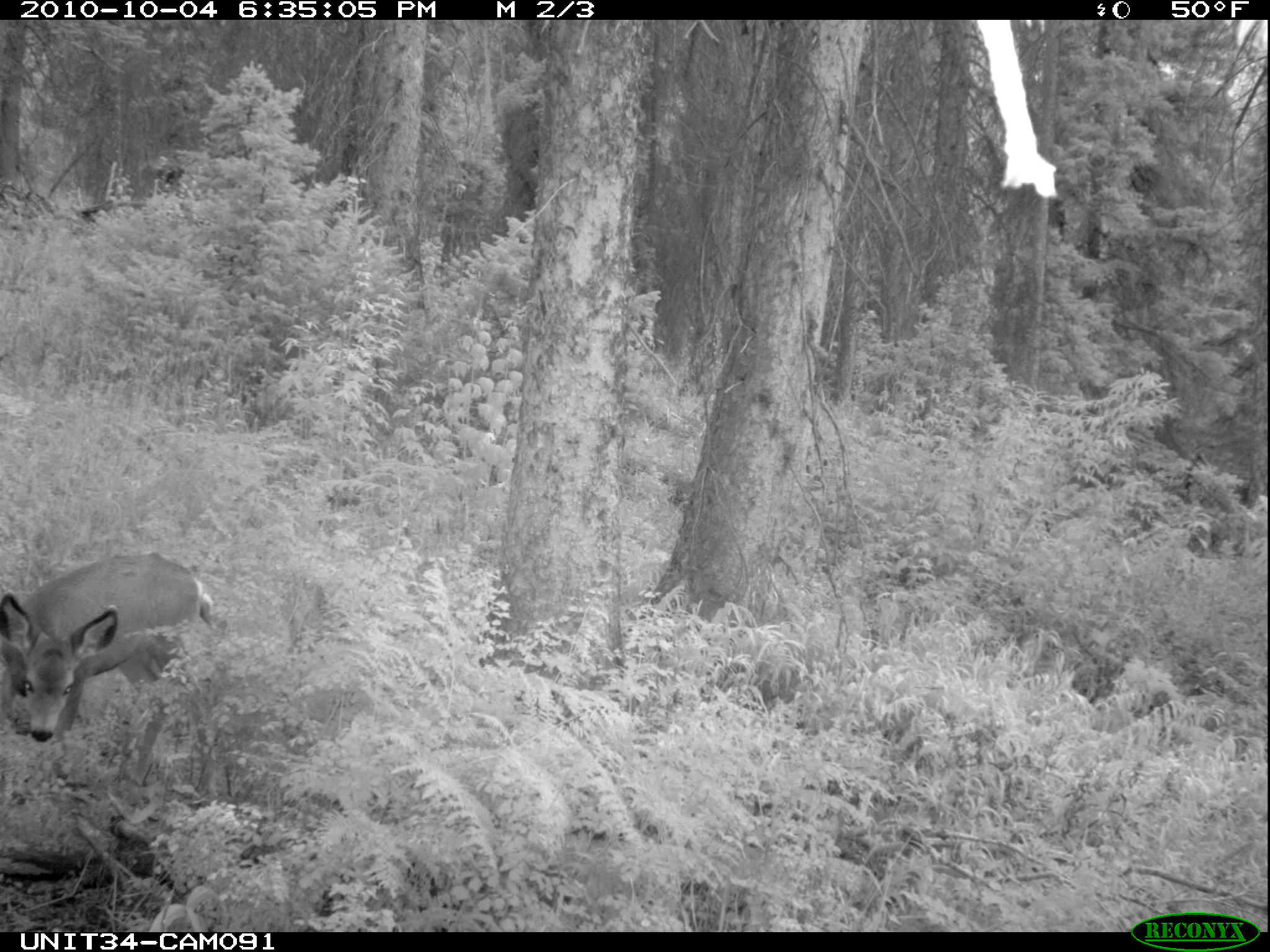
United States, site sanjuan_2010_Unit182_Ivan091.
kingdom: Animalia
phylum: Chordata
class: Mammalia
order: Artiodactyla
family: Cervidae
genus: Odocoileus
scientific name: Odocoileus hemionus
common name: mule deer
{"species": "Odocoileus hemionus (mule deer)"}